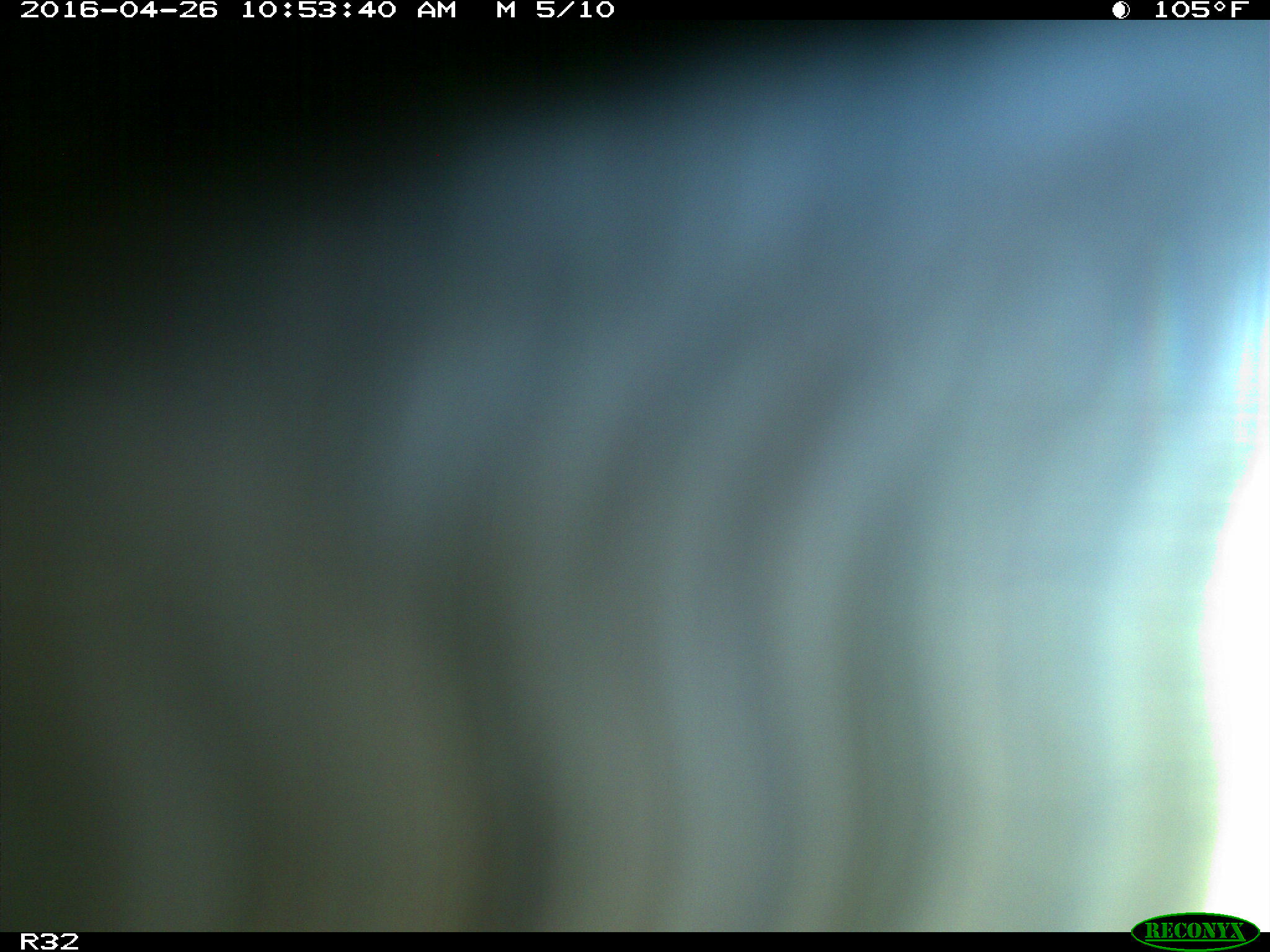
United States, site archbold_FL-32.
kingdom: Animalia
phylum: Chordata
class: Mammalia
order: Artiodactyla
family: Bovidae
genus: Bos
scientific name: Bos taurus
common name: domestic cow